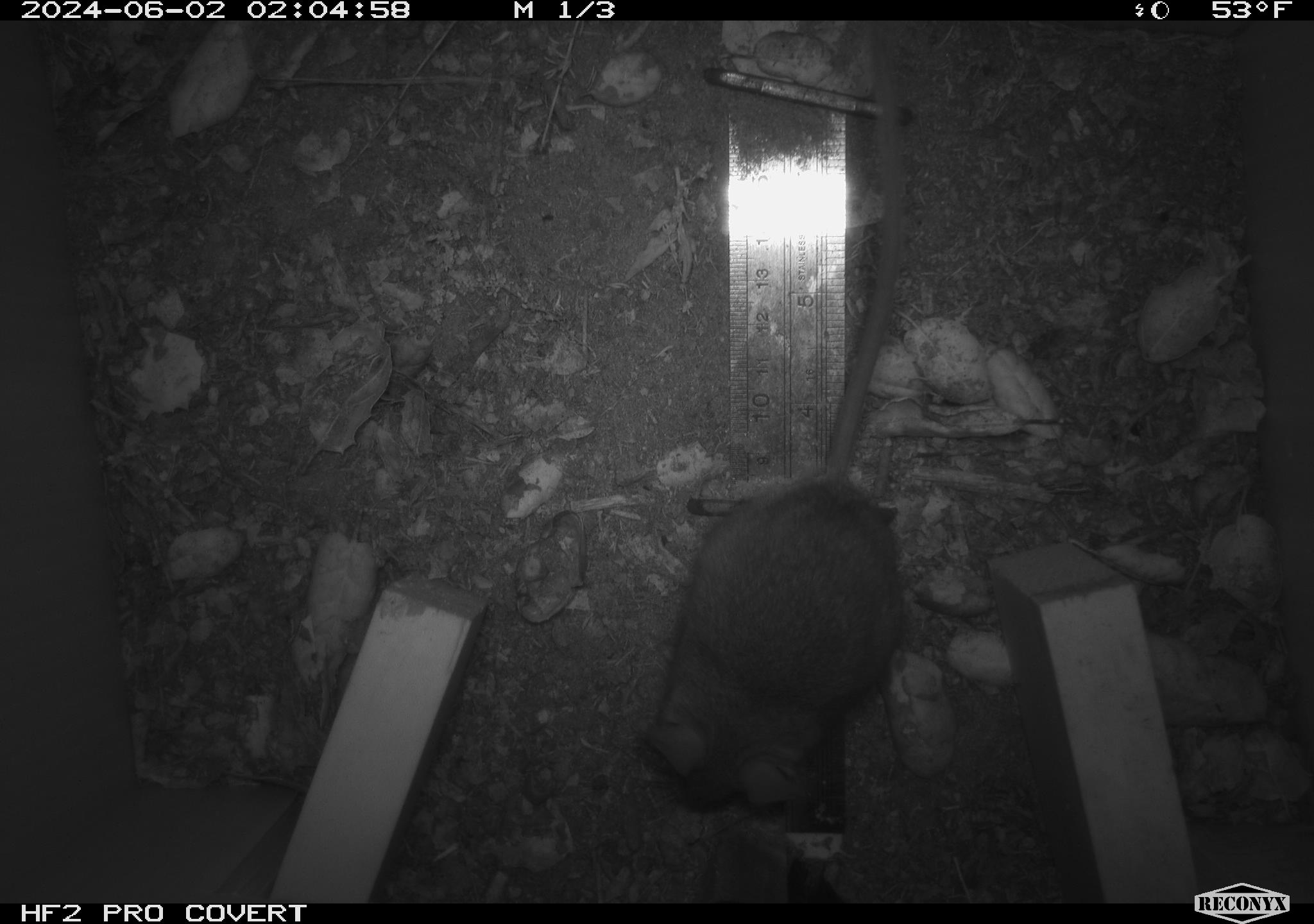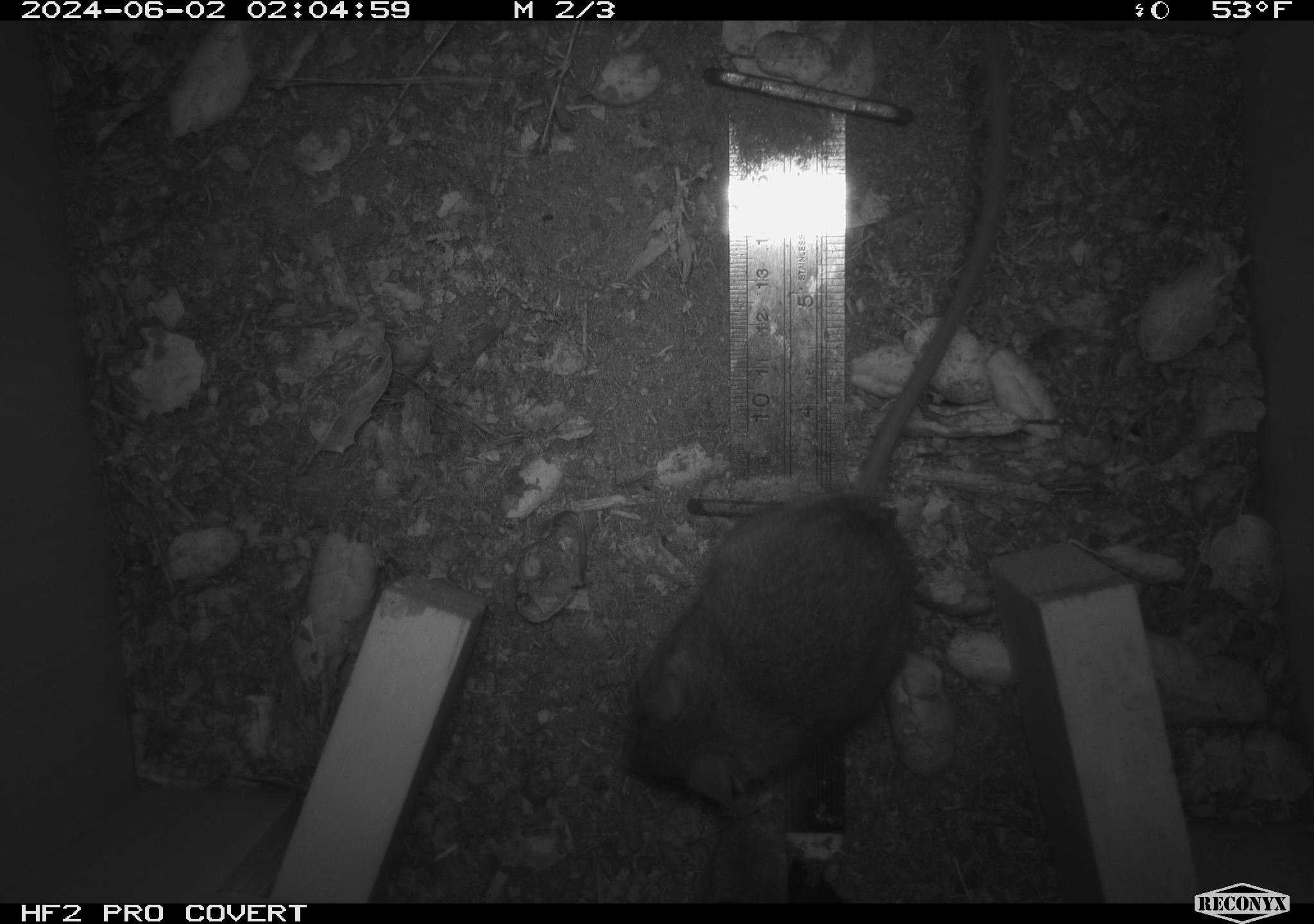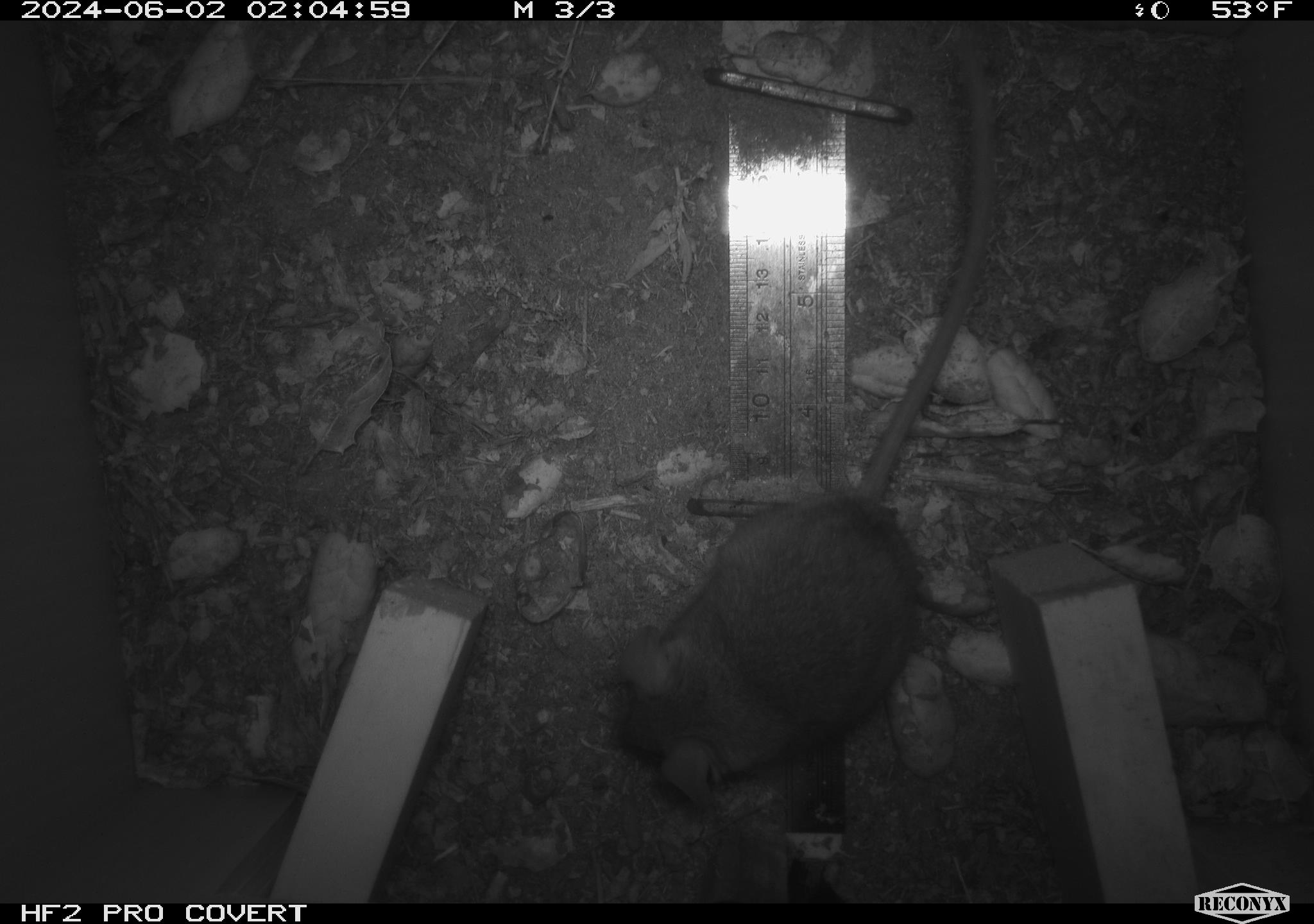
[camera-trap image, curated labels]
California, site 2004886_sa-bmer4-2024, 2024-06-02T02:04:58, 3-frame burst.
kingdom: Animalia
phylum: Chordata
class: Mammalia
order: Rodentia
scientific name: Rodentia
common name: mouse species